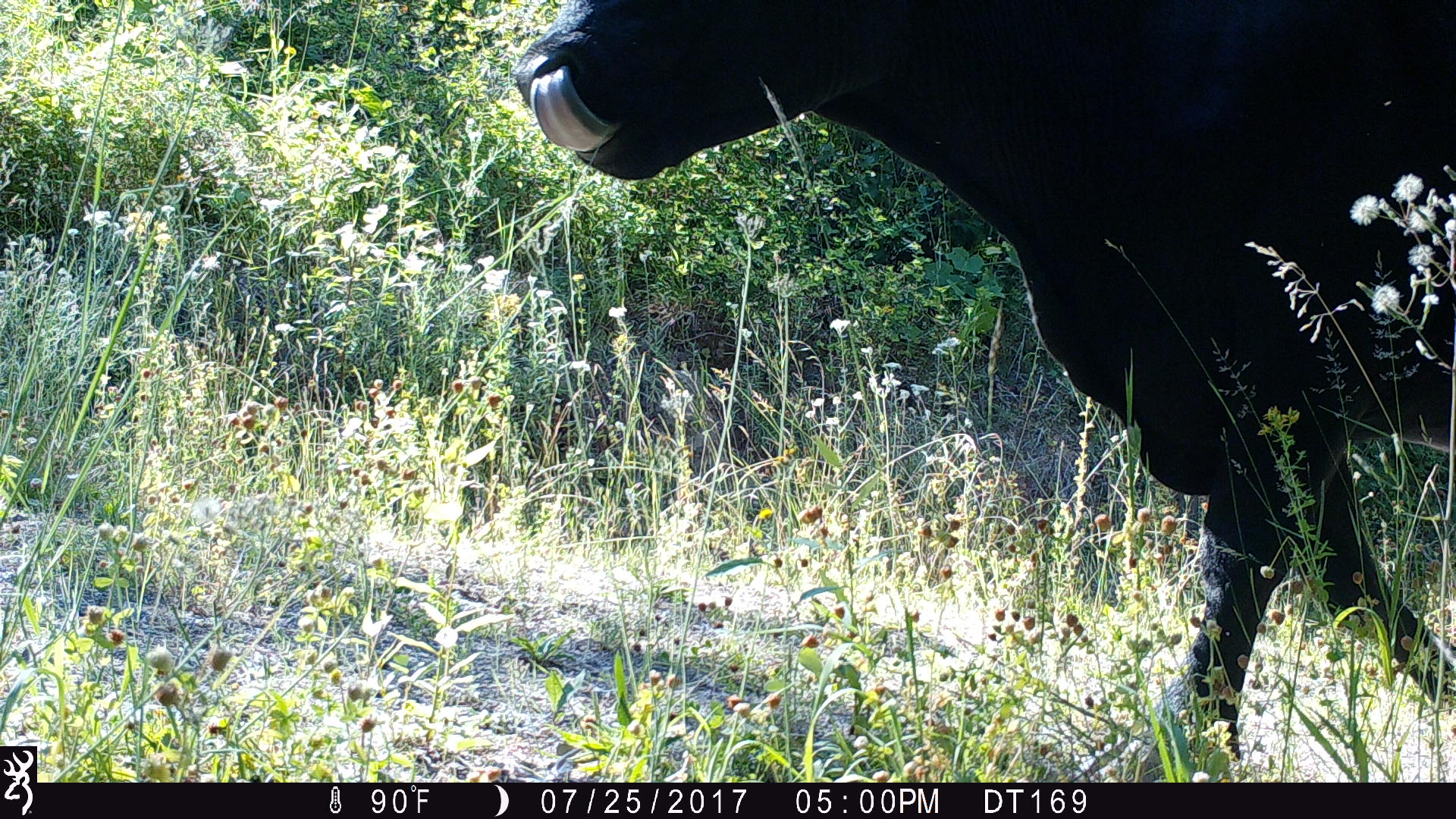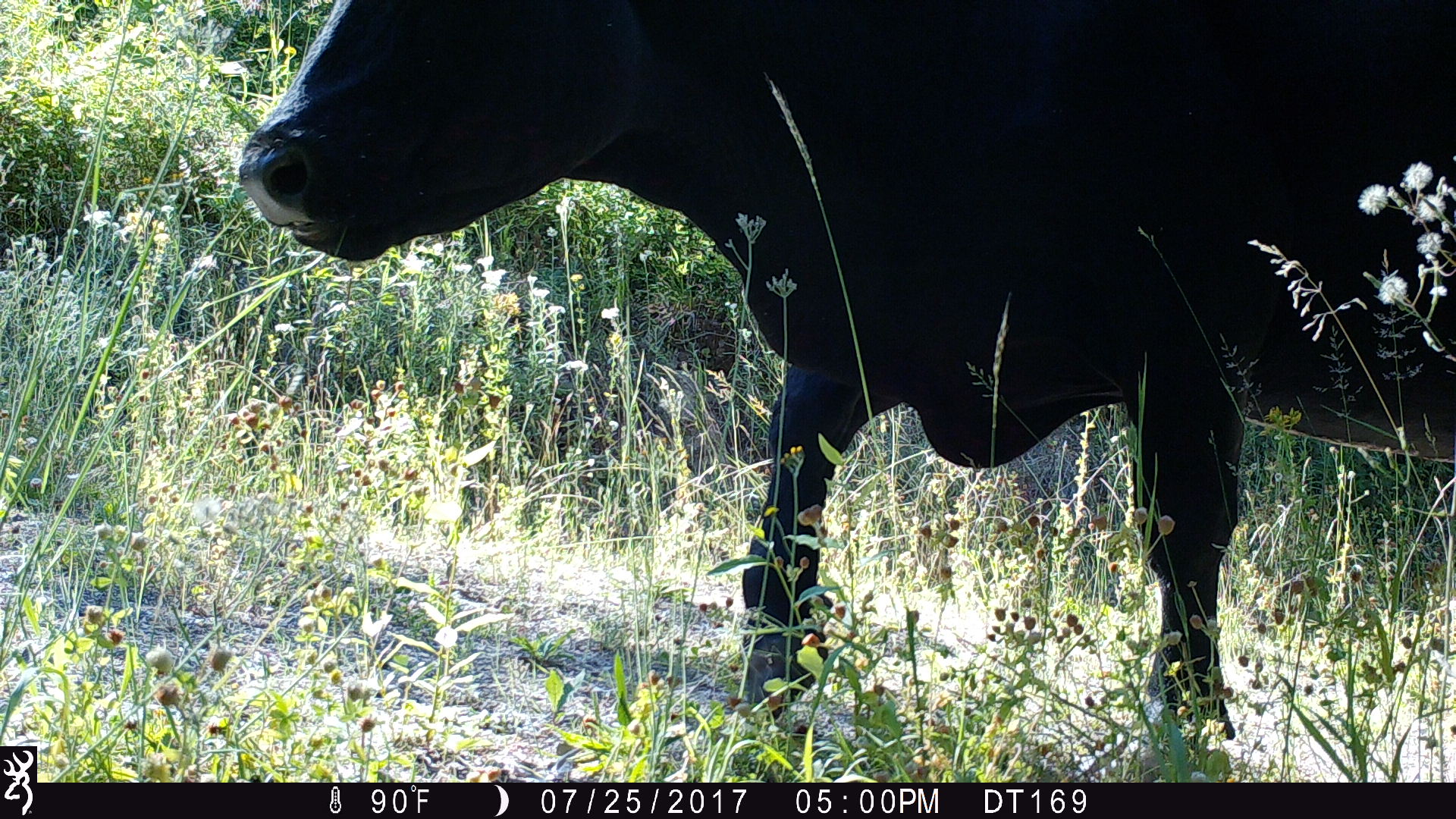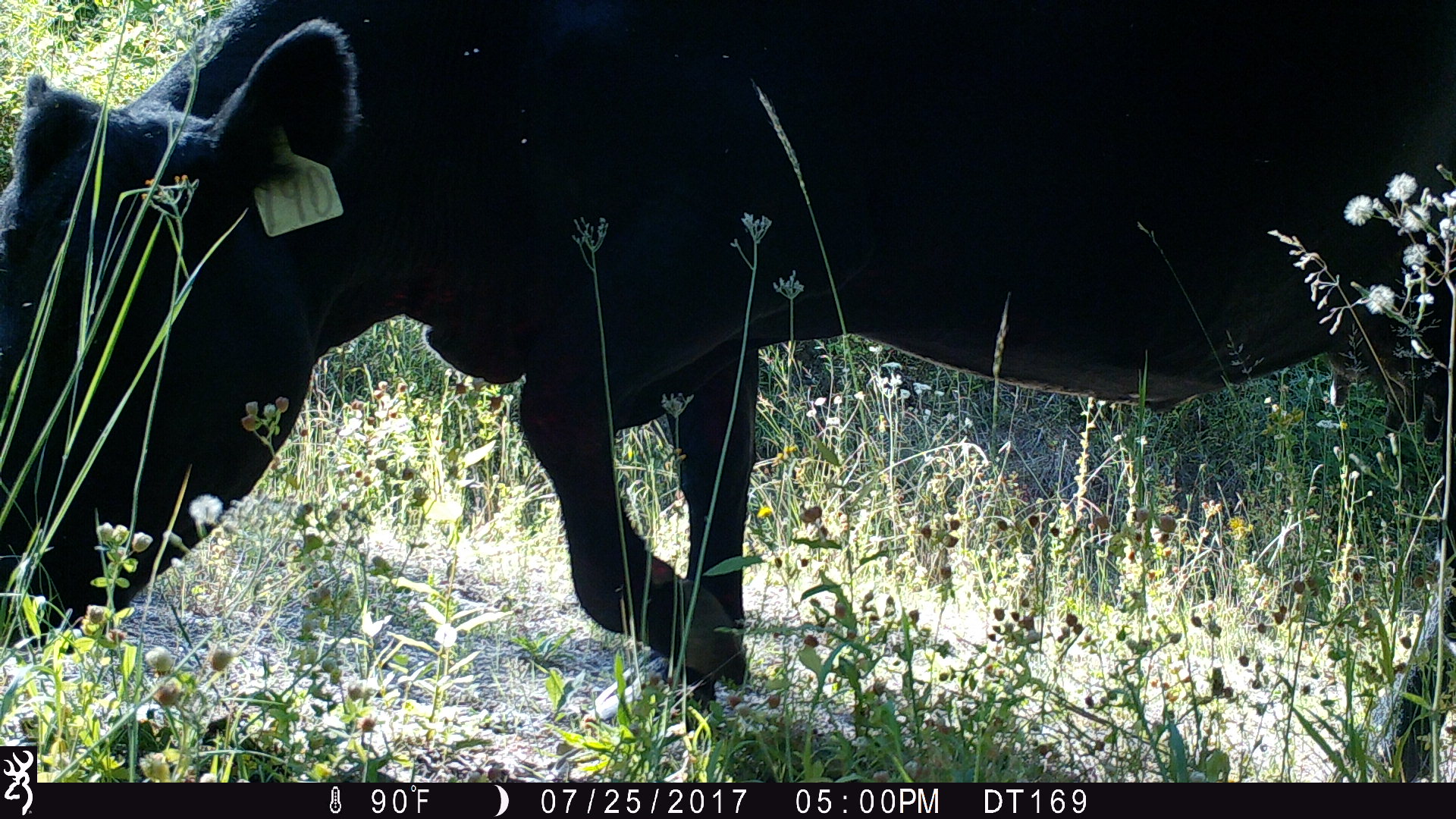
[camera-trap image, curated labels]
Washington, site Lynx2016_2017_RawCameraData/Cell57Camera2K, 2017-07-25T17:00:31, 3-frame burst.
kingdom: Animalia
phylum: Chordata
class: Mammalia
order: Artiodactyla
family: Bovidae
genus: Bos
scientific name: Bos taurus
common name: domestic cattle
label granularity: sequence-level